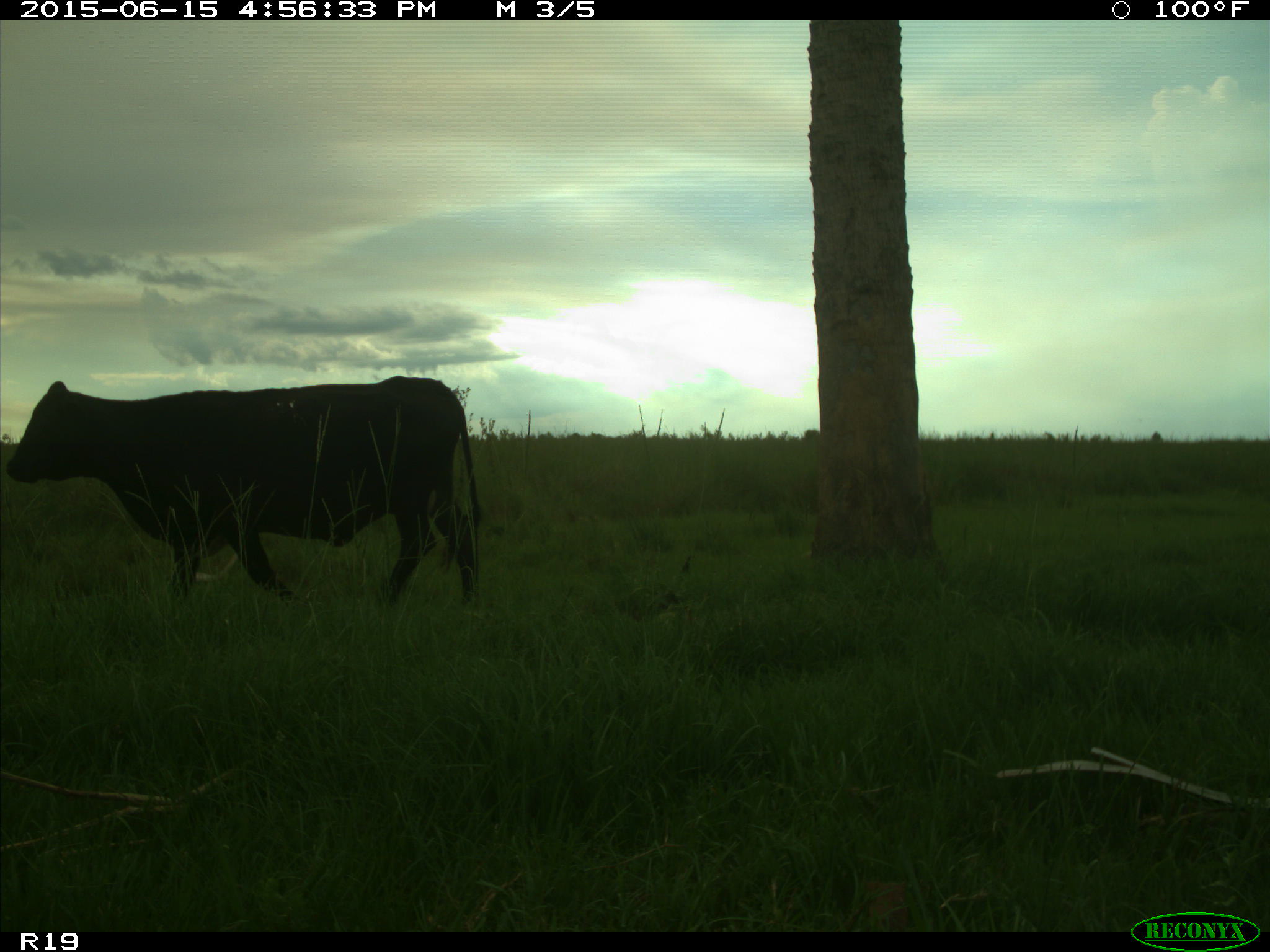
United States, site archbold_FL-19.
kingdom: Animalia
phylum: Chordata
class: Mammalia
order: Artiodactyla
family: Bovidae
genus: Bos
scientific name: Bos taurus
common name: domestic cow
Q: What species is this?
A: Bos taurus (domestic cow).